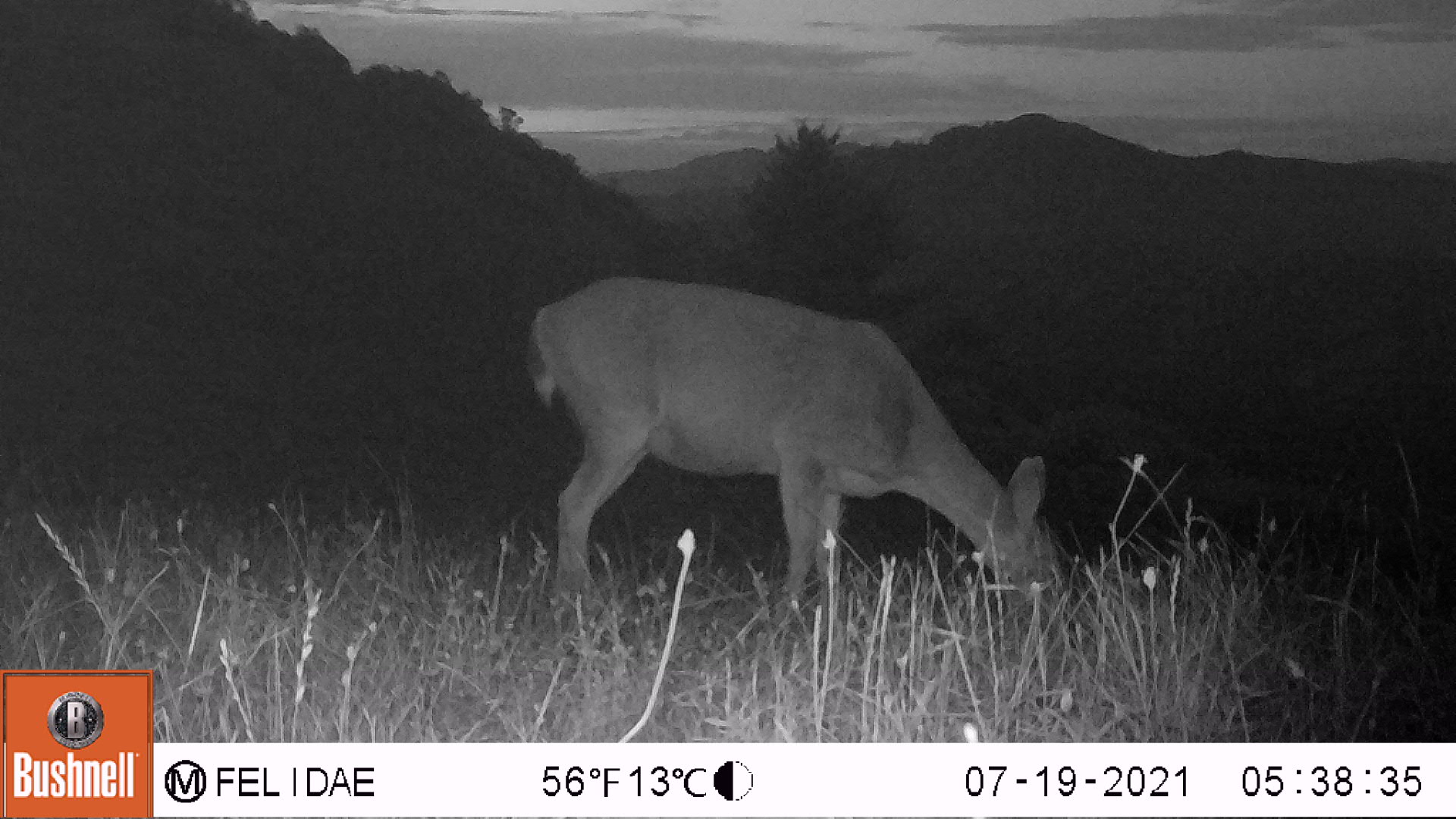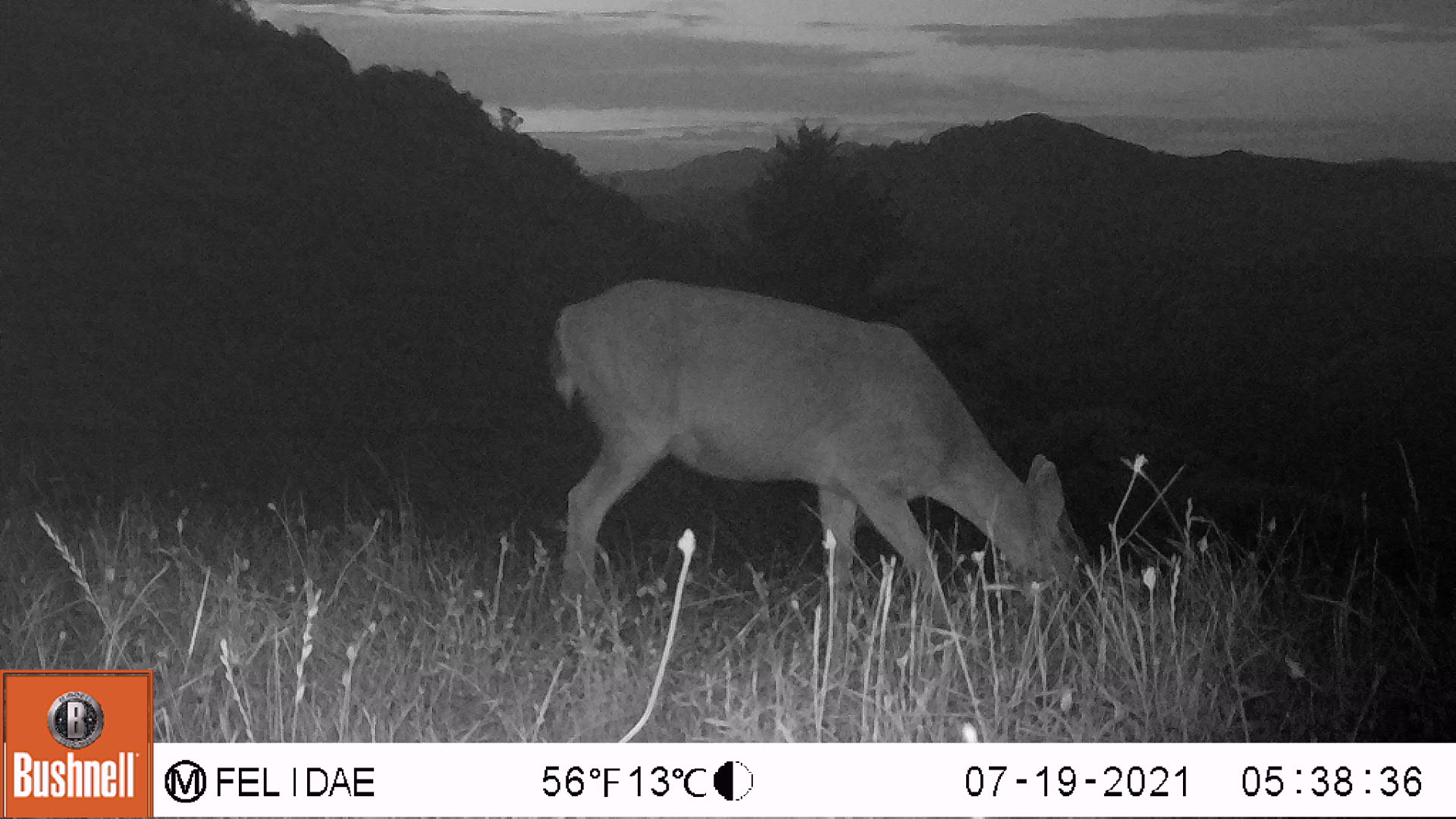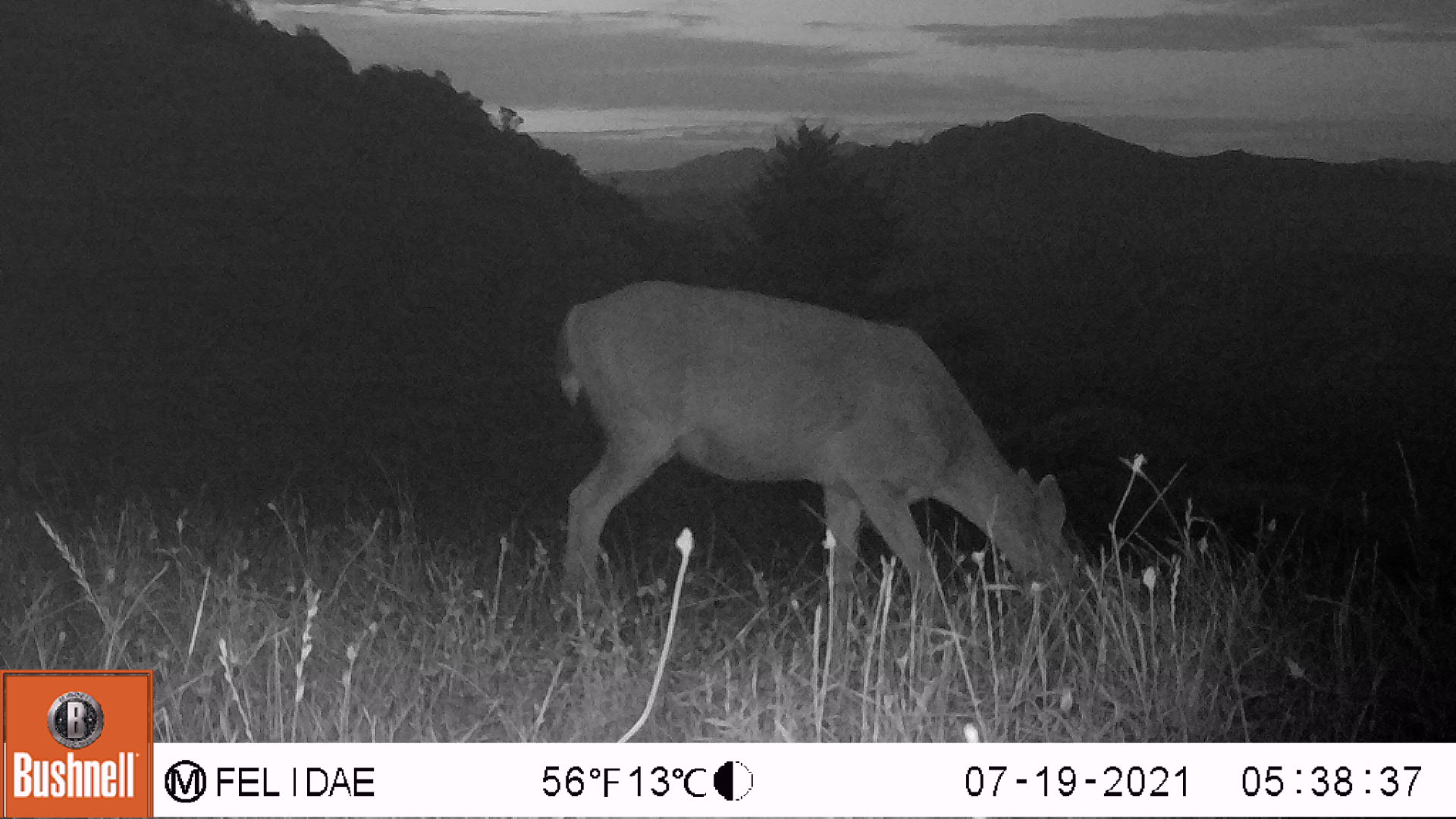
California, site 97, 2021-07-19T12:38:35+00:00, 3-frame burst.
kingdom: Animalia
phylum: Chordata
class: Mammalia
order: Artiodactyla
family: Cervidae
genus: Odocoileus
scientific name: Odocoileus hemionus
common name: mule deer